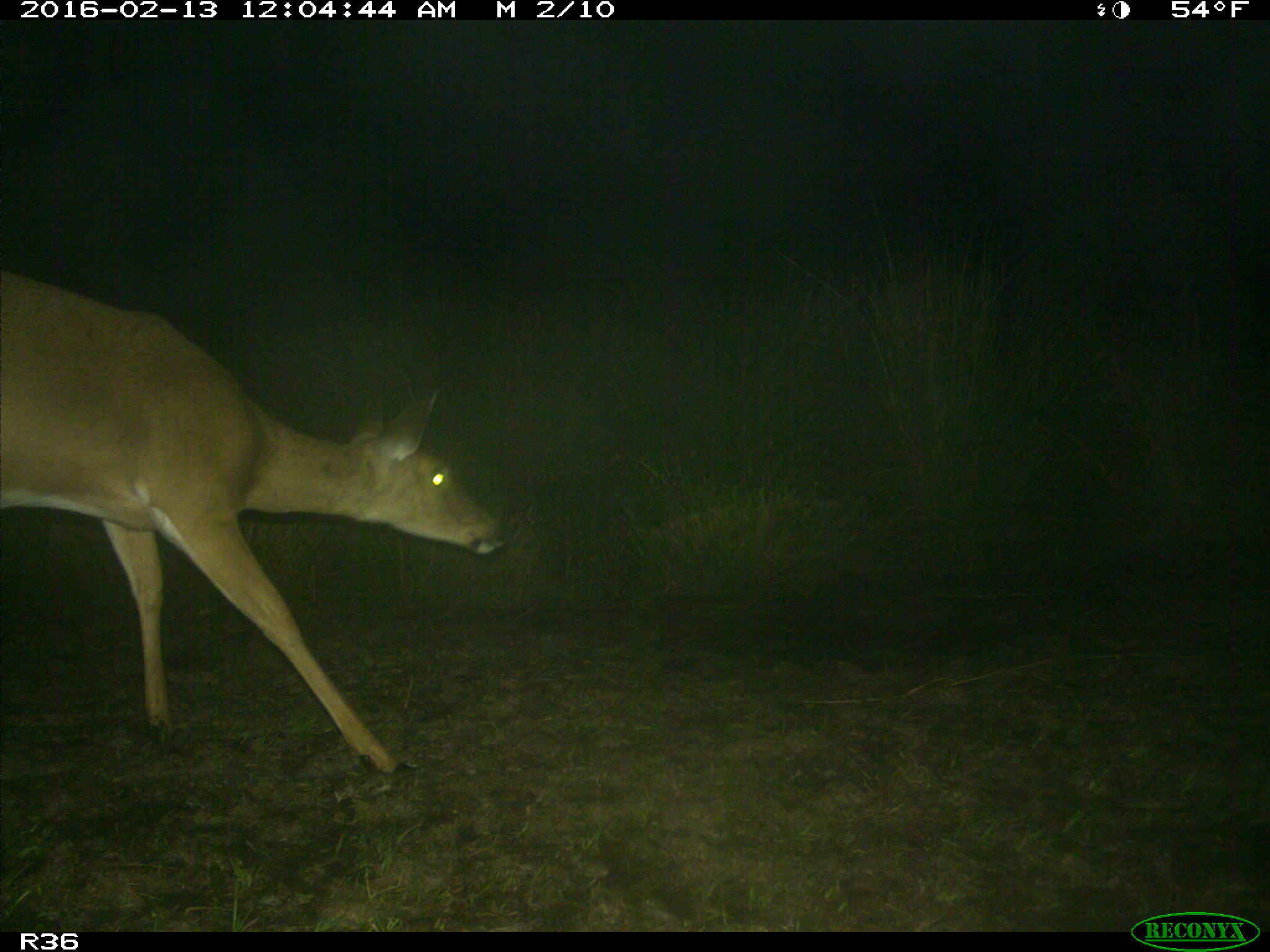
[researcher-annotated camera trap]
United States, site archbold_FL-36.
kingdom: Animalia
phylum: Chordata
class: Mammalia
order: Artiodactyla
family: Cervidae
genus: Odocoileus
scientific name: Odocoileus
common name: deer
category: unidentified deer